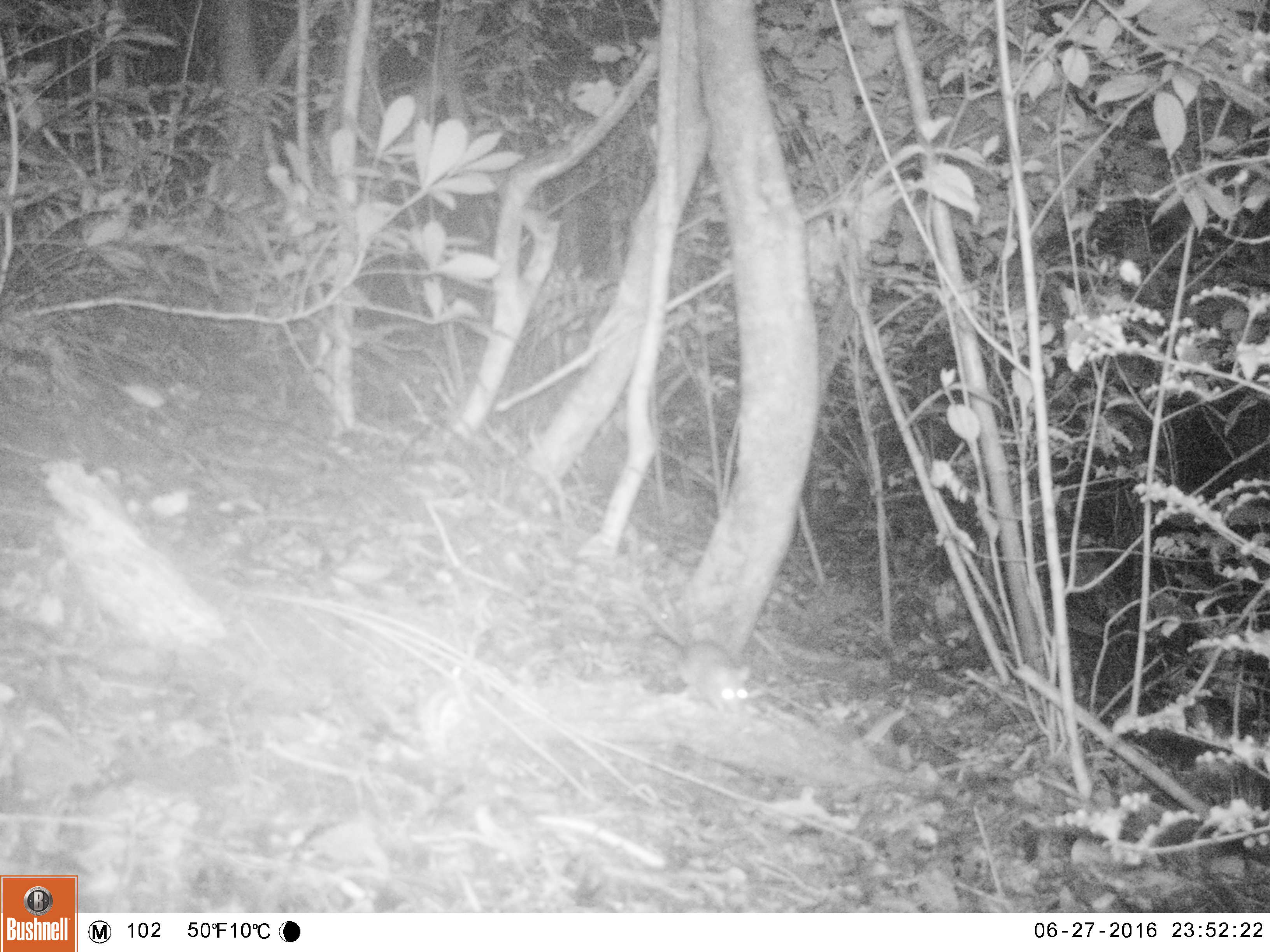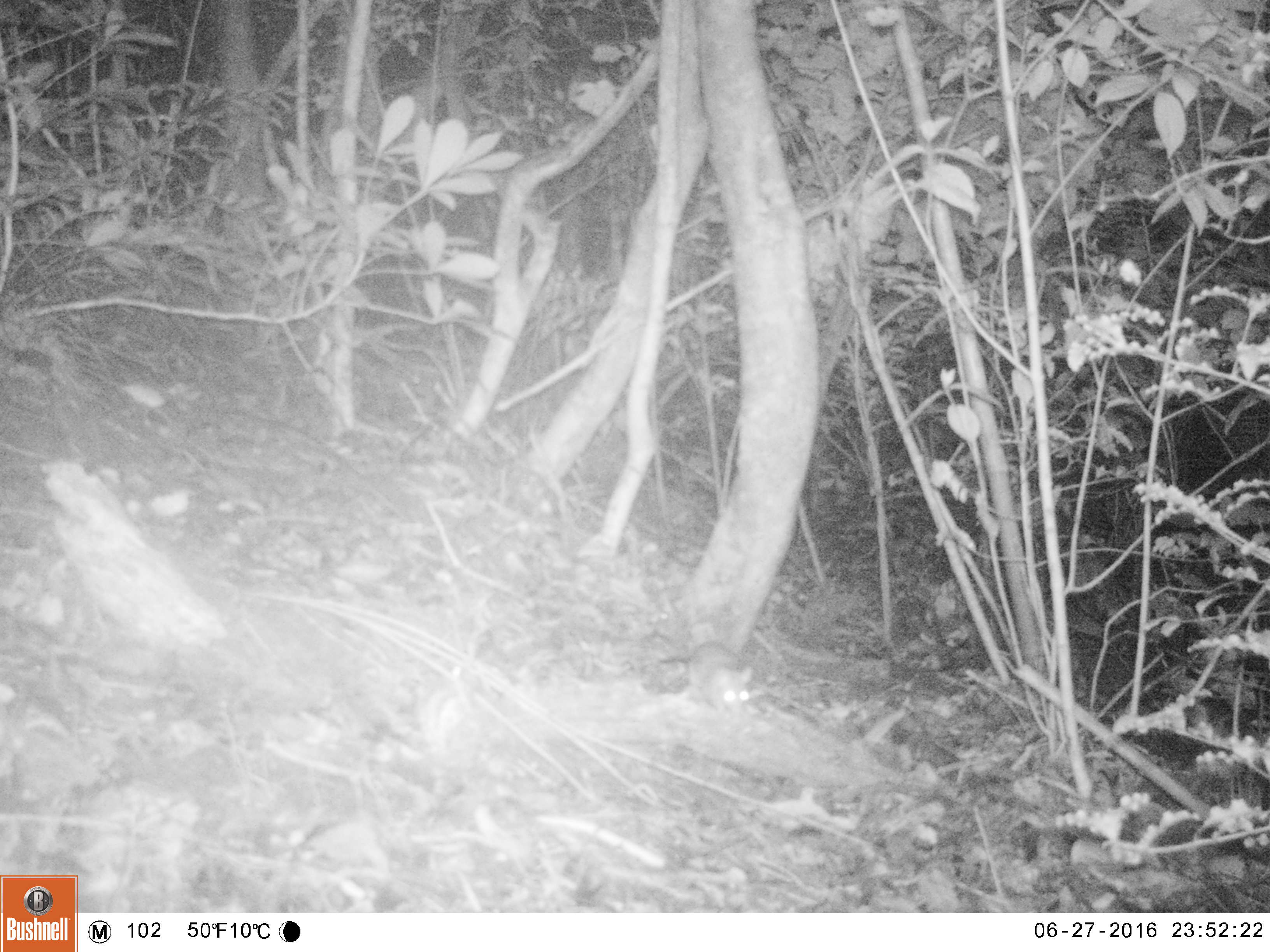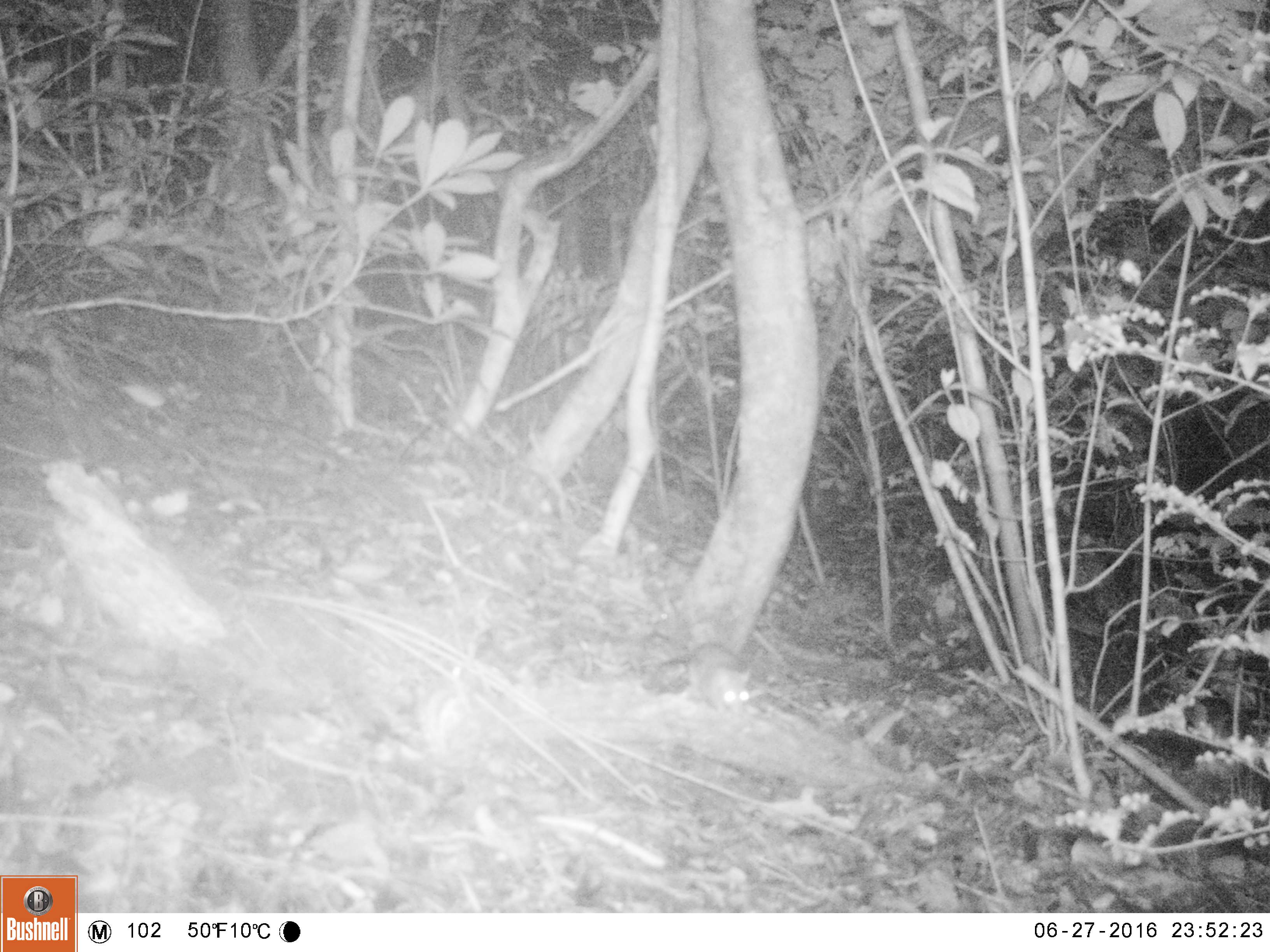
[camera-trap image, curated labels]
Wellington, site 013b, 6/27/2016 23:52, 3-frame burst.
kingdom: Animalia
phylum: Chordata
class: Mammalia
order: Rodentia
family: Muridae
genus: Rattus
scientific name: Rattus rattus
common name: ship rat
Ship rat (Rattus rattus).